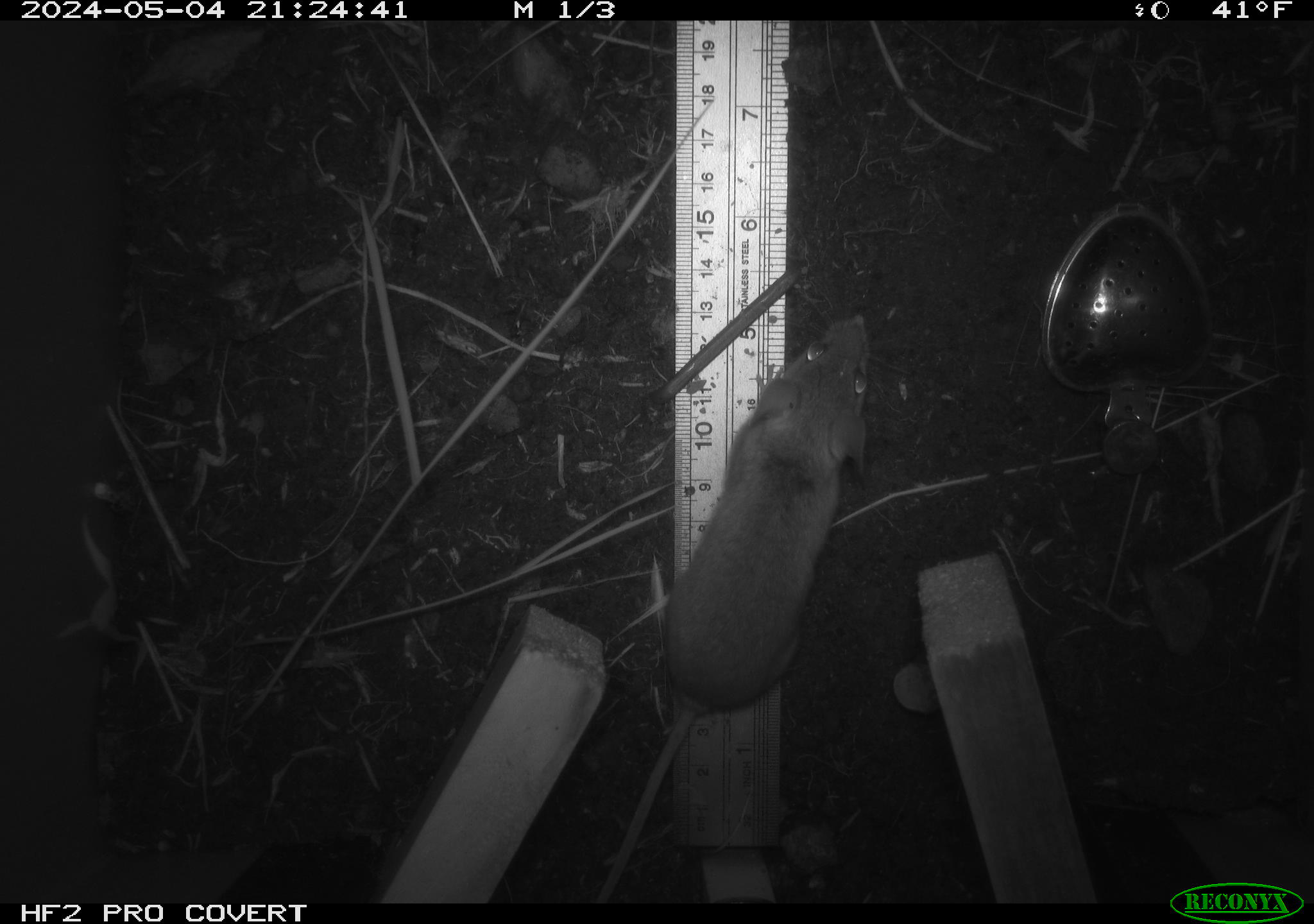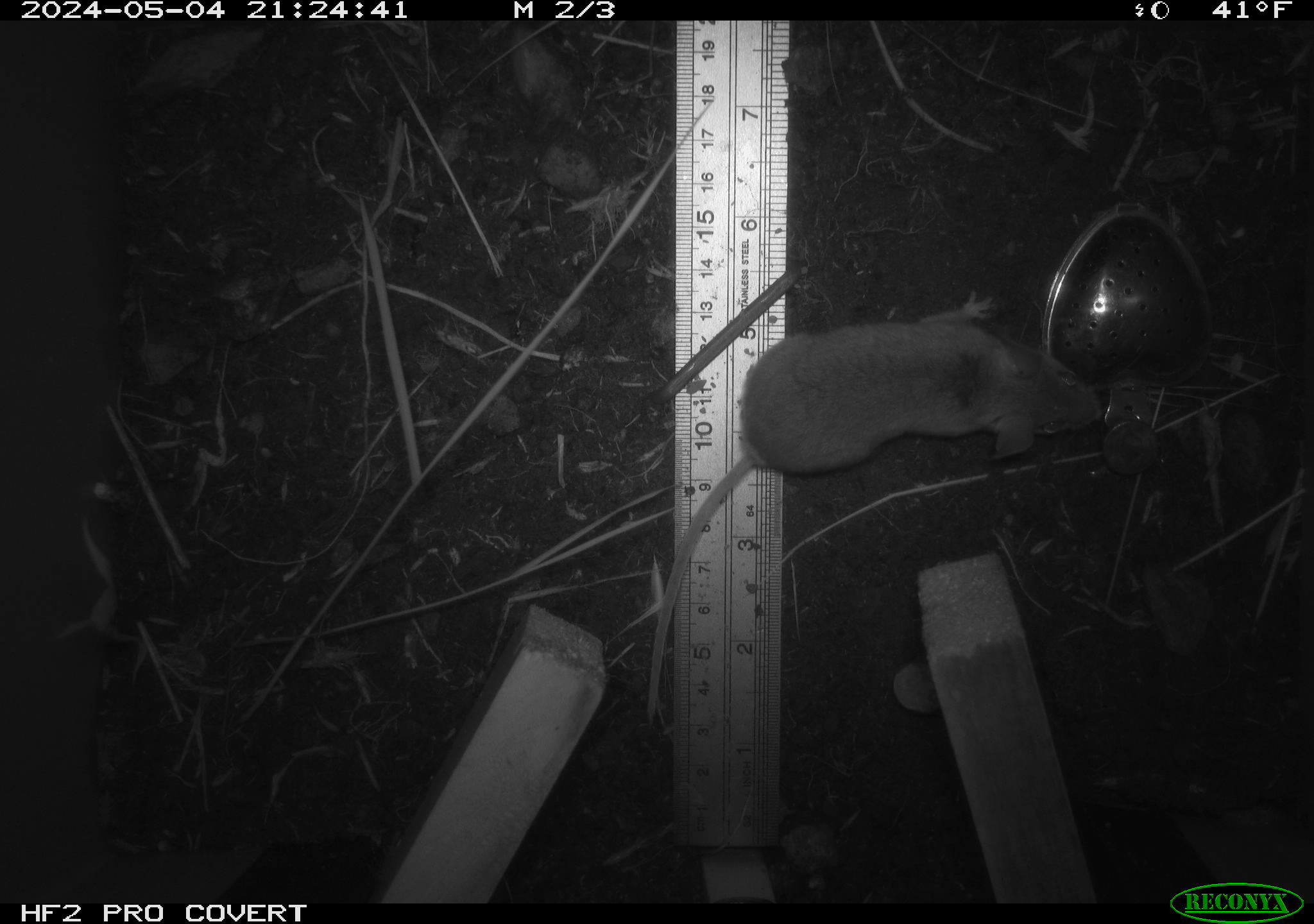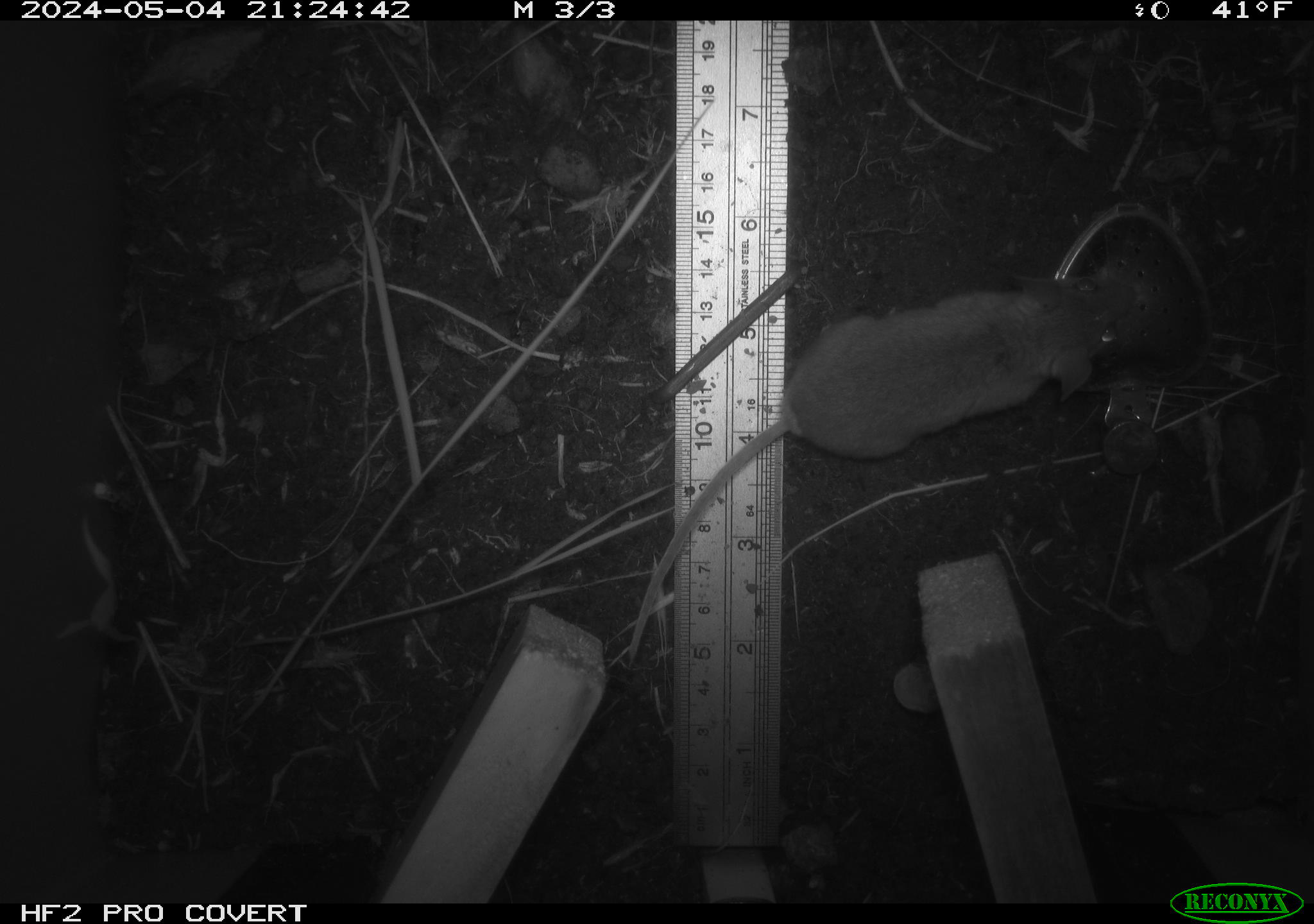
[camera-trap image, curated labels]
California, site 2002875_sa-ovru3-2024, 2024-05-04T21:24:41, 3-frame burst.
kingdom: Animalia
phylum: Chordata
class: Mammalia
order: Rodentia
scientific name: Rodentia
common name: mouse species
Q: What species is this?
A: Mouse species (Rodentia).